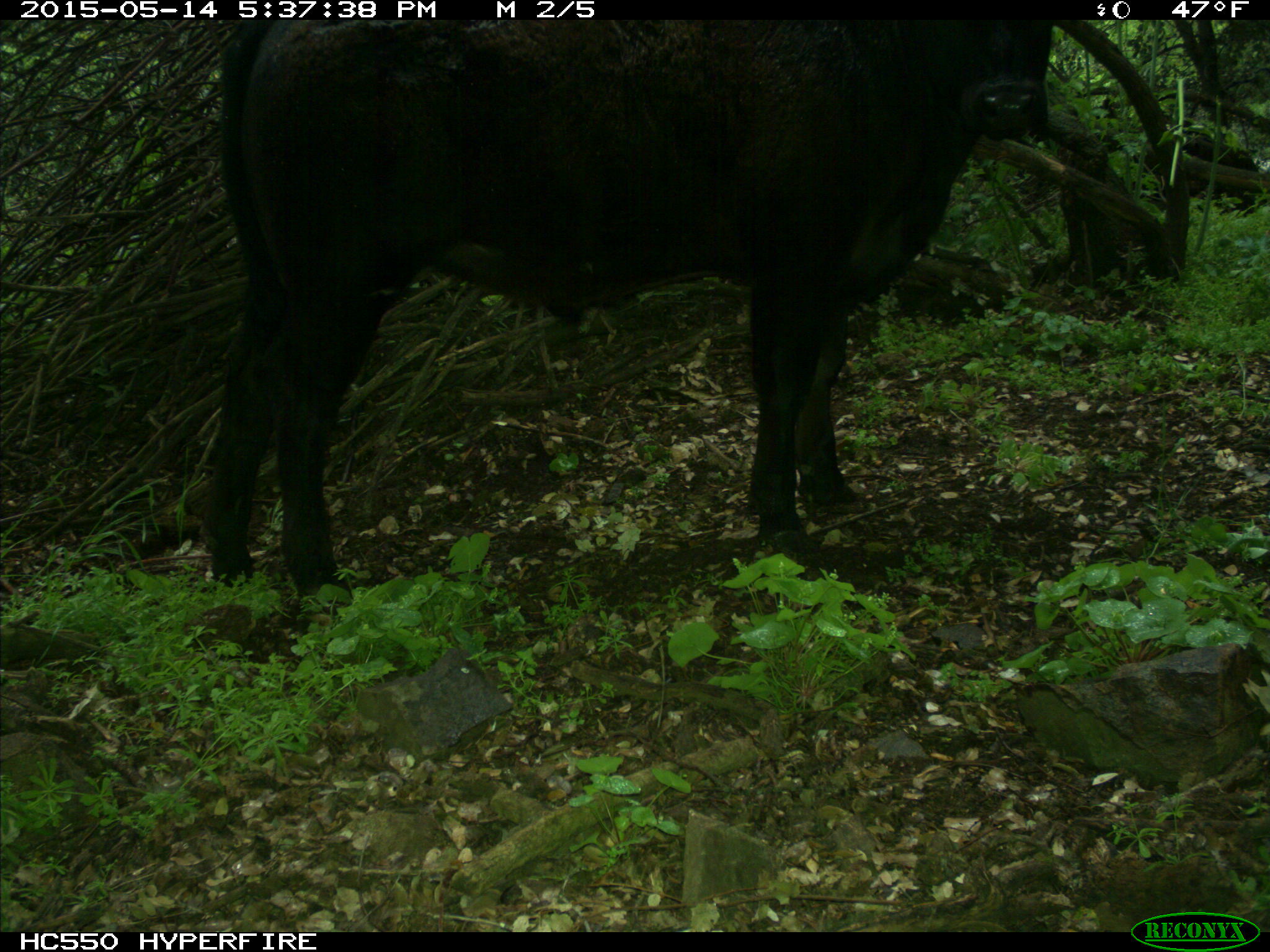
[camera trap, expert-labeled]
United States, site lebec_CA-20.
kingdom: Animalia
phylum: Chordata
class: Mammalia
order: Artiodactyla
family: Bovidae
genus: Bos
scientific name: Bos taurus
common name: domestic cow